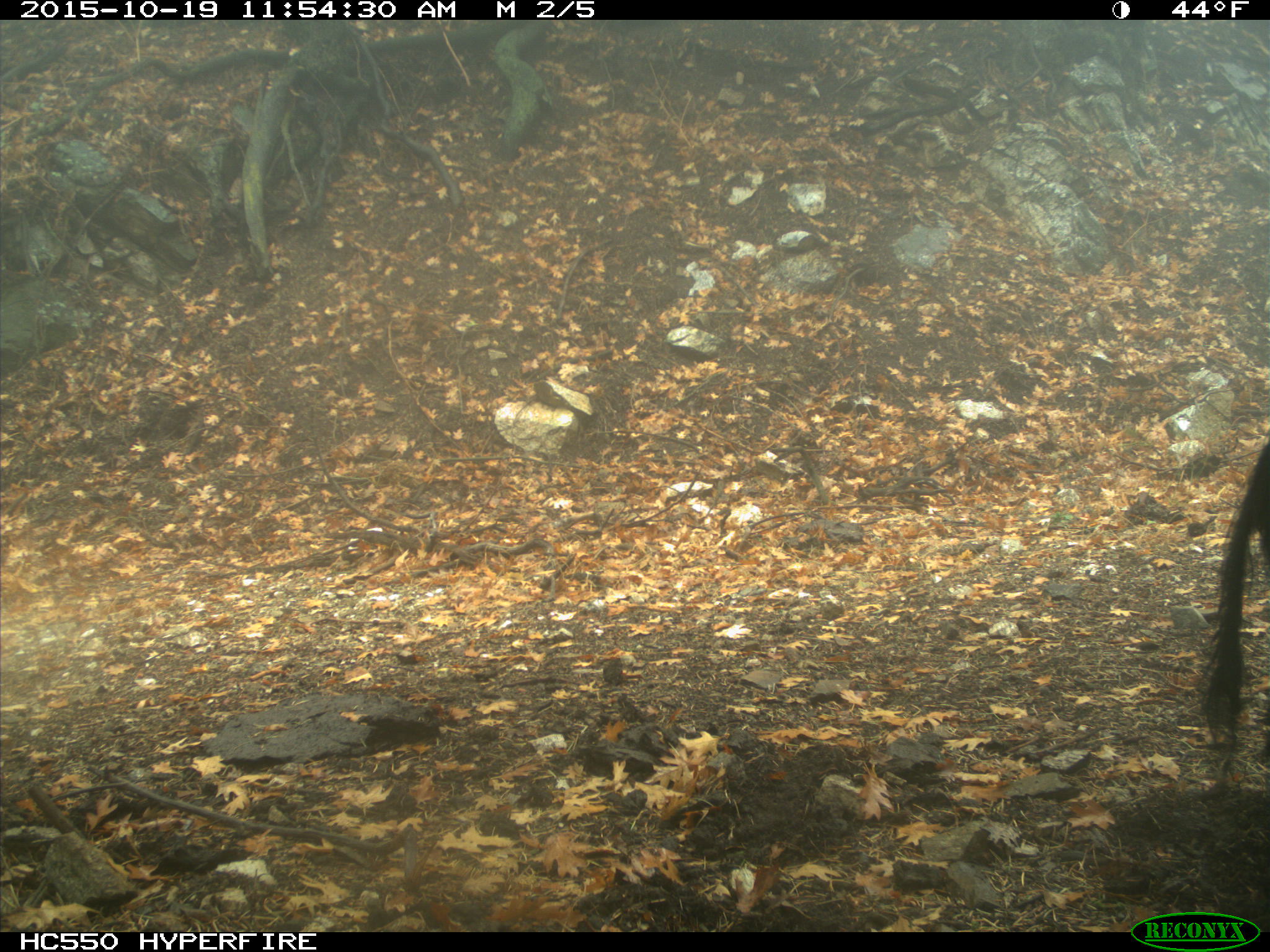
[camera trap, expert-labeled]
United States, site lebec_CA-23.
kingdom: Animalia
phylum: Chordata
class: Mammalia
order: Artiodactyla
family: Suidae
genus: Sus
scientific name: Sus scrofa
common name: wild boar